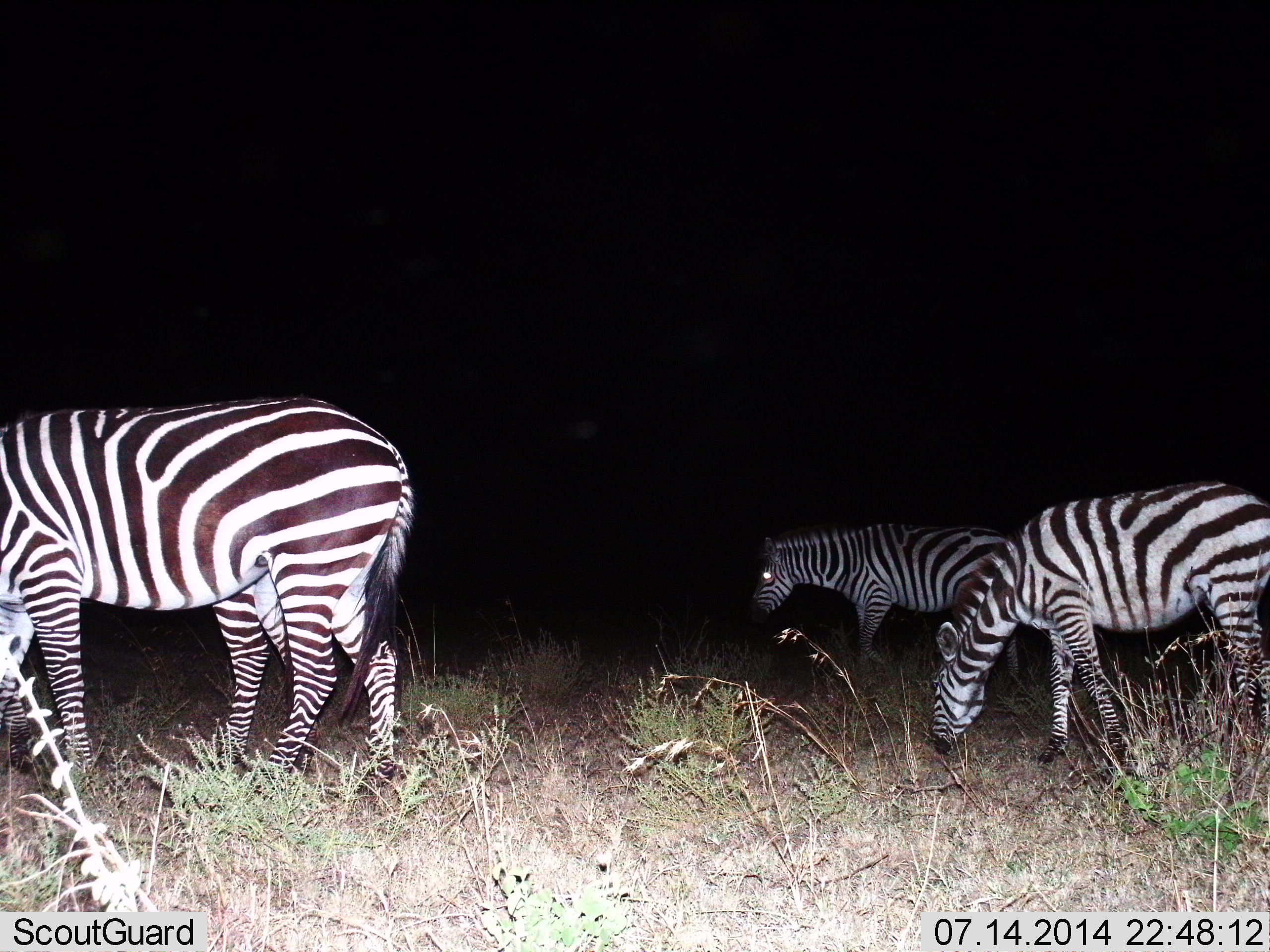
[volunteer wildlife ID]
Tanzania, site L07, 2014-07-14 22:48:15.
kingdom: Animalia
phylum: Chordata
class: Mammalia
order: Perissodactyla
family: Equidae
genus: Equus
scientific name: Equus quagga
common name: plains zebra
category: zebra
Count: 4.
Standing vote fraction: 60%.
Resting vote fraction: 0%.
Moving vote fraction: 30%.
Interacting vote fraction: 0%.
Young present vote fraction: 0%.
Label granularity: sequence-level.